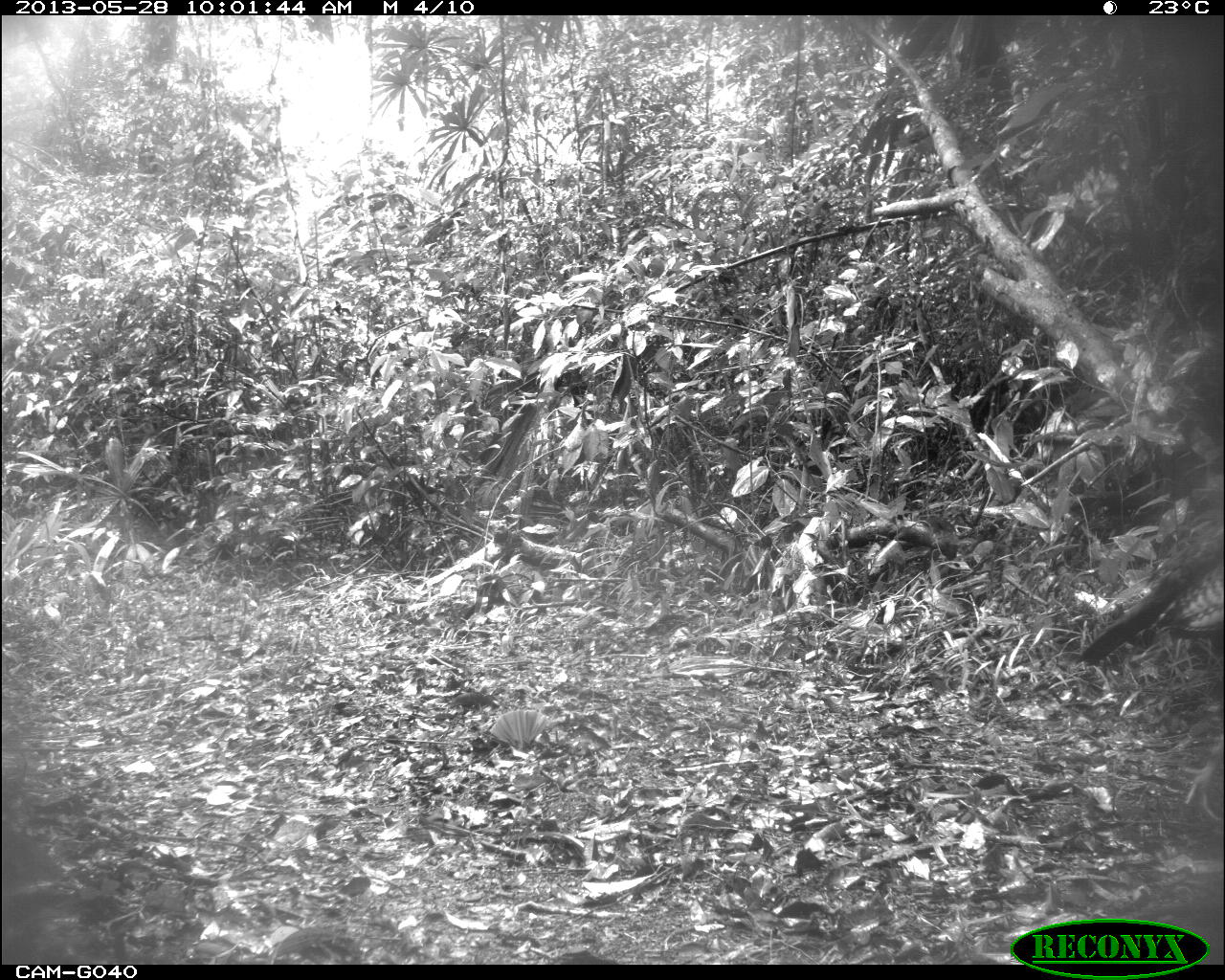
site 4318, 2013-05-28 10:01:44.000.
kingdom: Animalia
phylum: Chordata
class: Aves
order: Galliformes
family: Phasianidae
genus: Meleagris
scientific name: Meleagris ocellata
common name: ocellated turkey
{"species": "Meleagris ocellata (ocellated turkey)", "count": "1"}